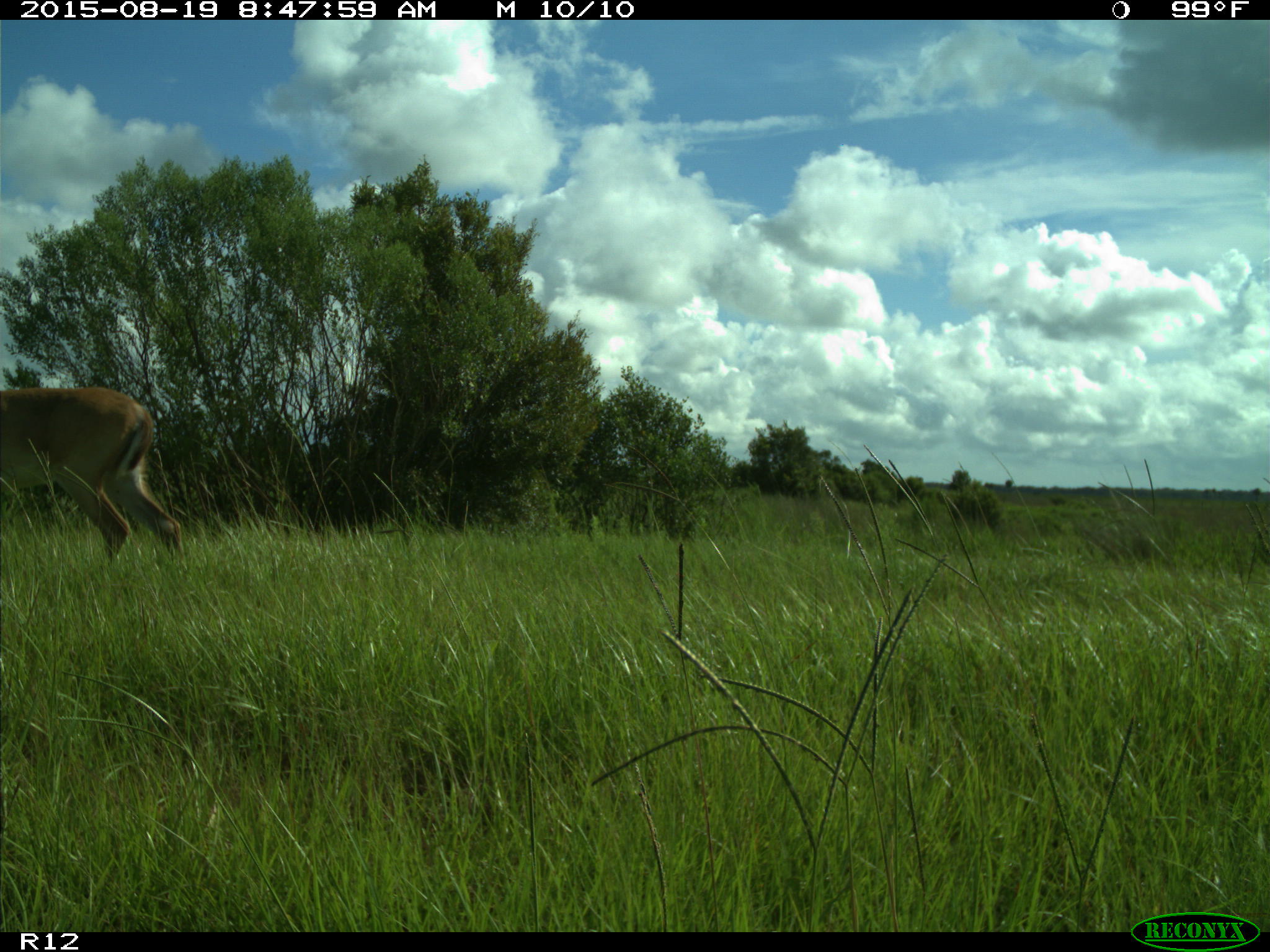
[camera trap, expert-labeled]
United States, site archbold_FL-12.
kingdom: Animalia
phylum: Chordata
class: Mammalia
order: Artiodactyla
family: Cervidae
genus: Odocoileus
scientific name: Odocoileus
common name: deer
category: unidentified deer